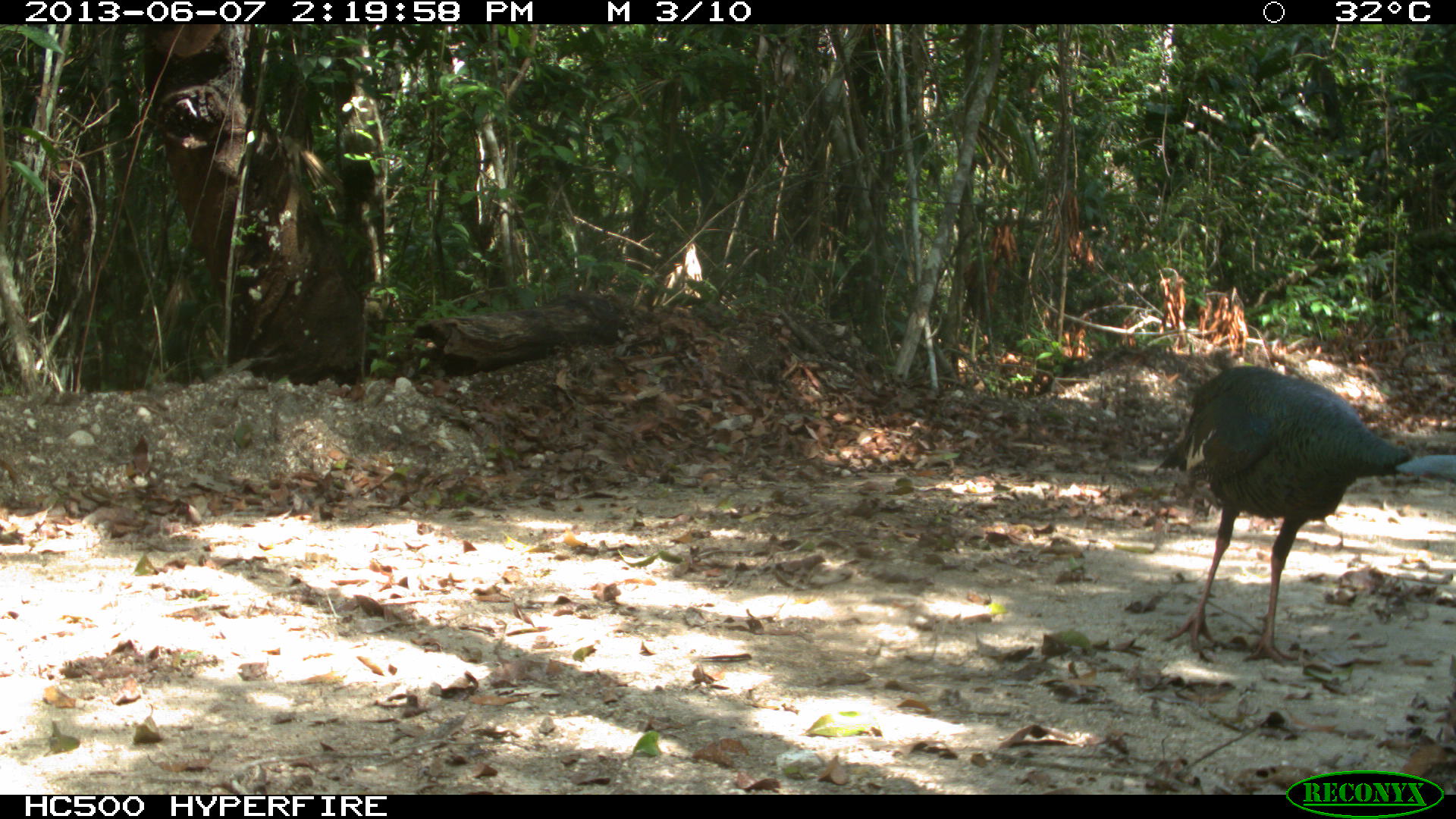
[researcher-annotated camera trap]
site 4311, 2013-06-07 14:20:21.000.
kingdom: Animalia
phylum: Chordata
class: Aves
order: Galliformes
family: Phasianidae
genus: Meleagris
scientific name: Meleagris ocellata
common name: ocellated turkey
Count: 1.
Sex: male.